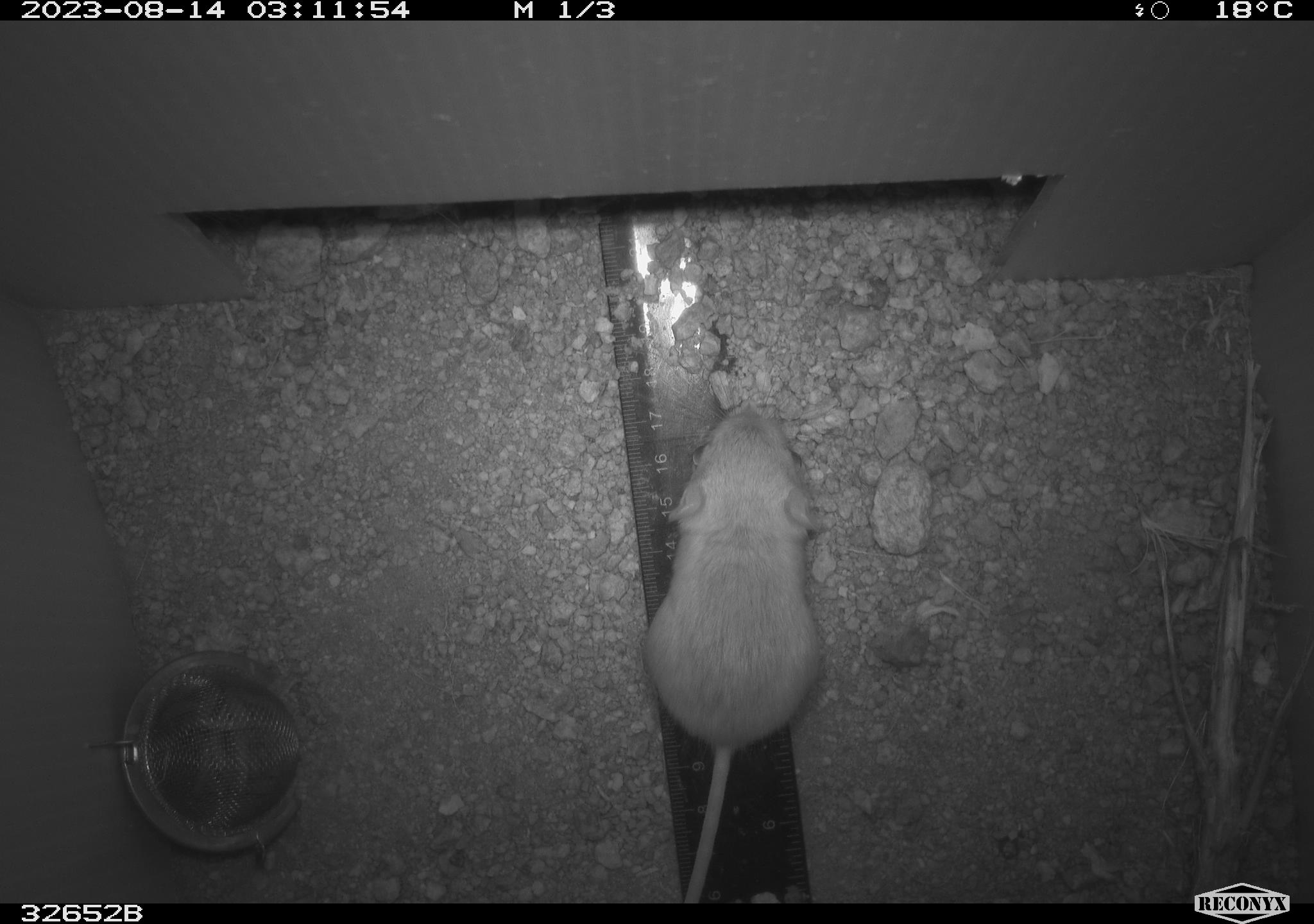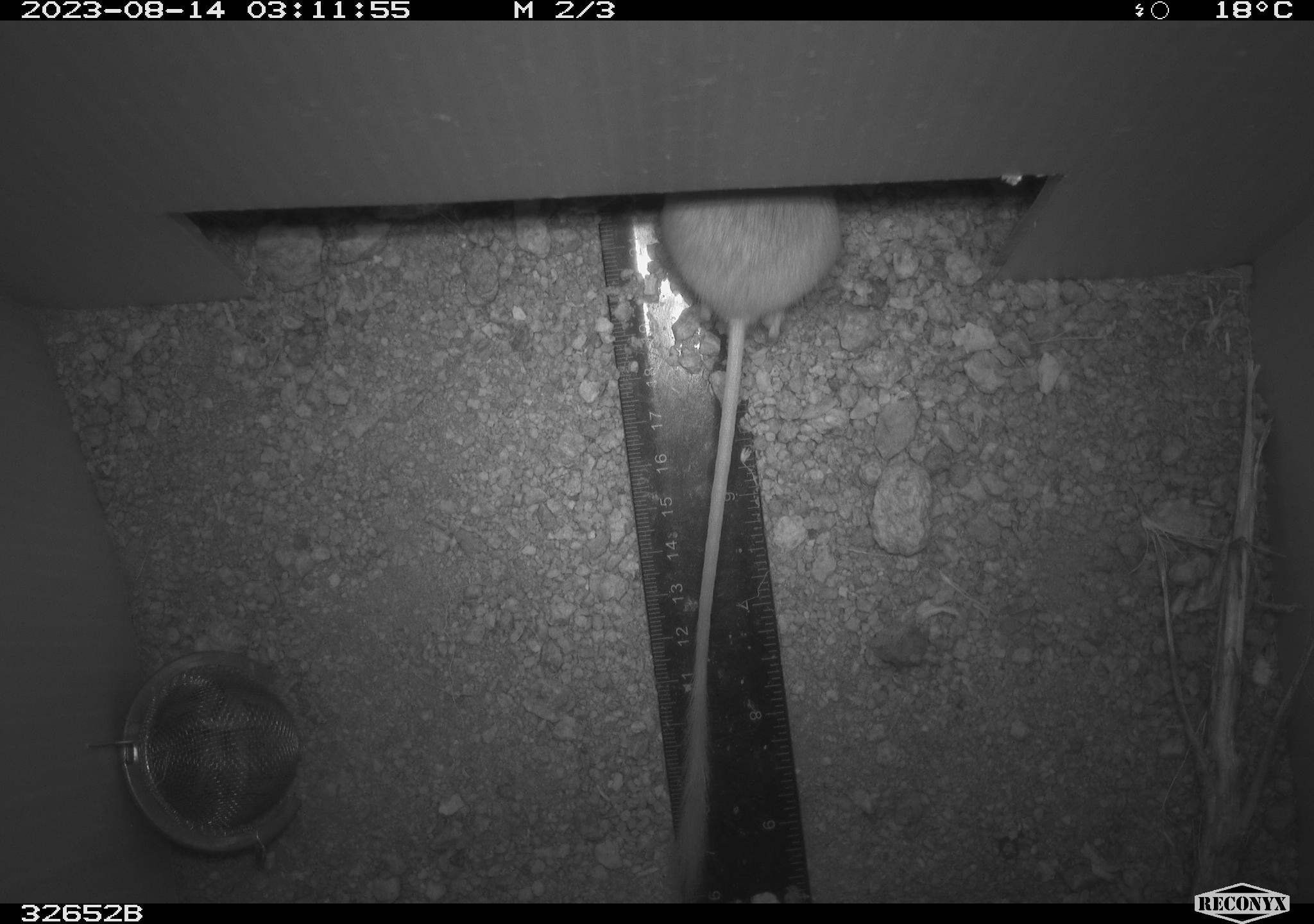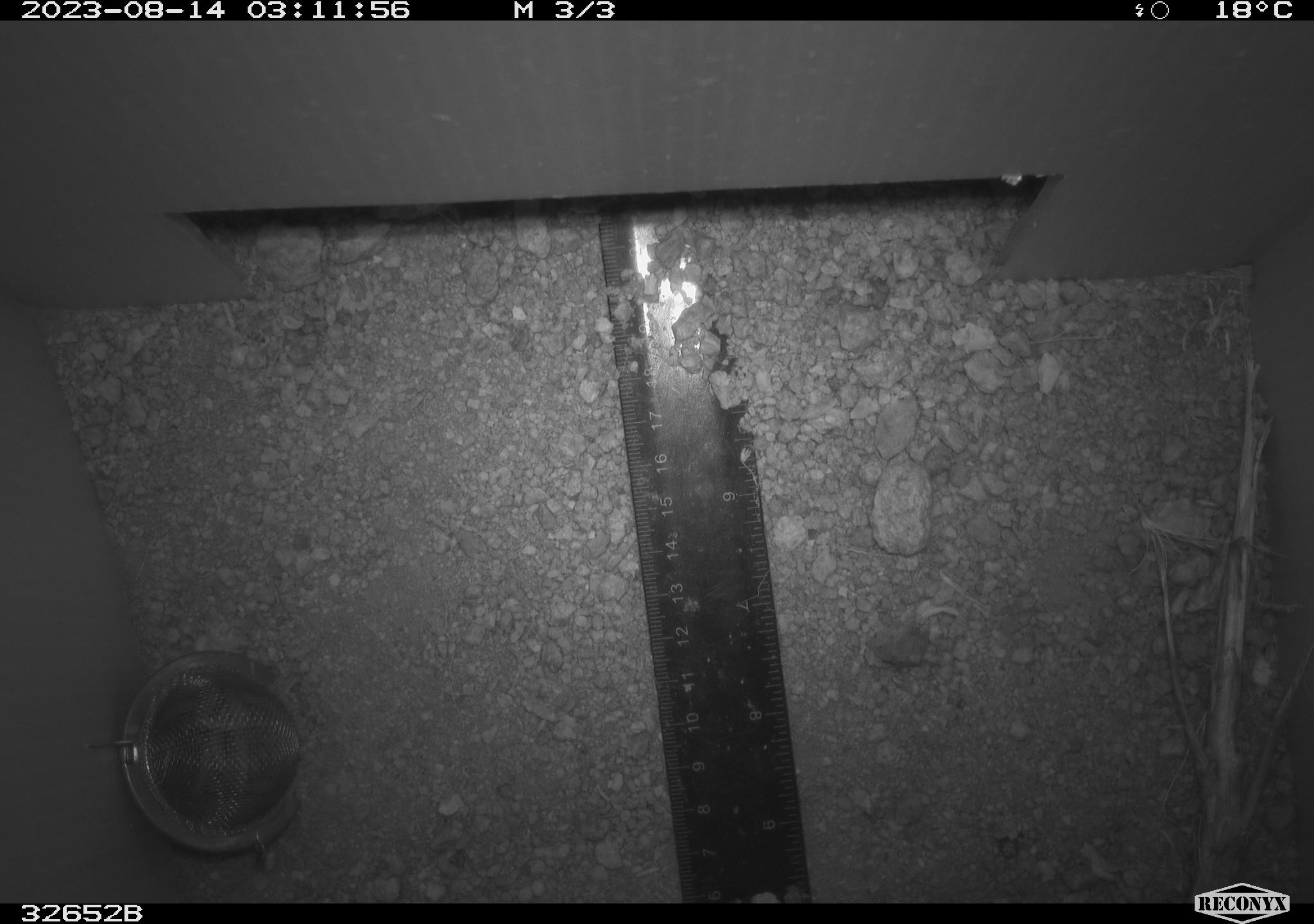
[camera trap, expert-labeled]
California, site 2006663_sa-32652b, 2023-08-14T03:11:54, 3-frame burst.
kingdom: Animalia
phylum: Chordata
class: Mammalia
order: Rodentia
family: Heteromyidae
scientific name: Heteromyidae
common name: kangaroo rats and pocket mice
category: heteromyidae family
Heteromyidae family (kangaroo rats and pocket mice) (Heteromyidae).